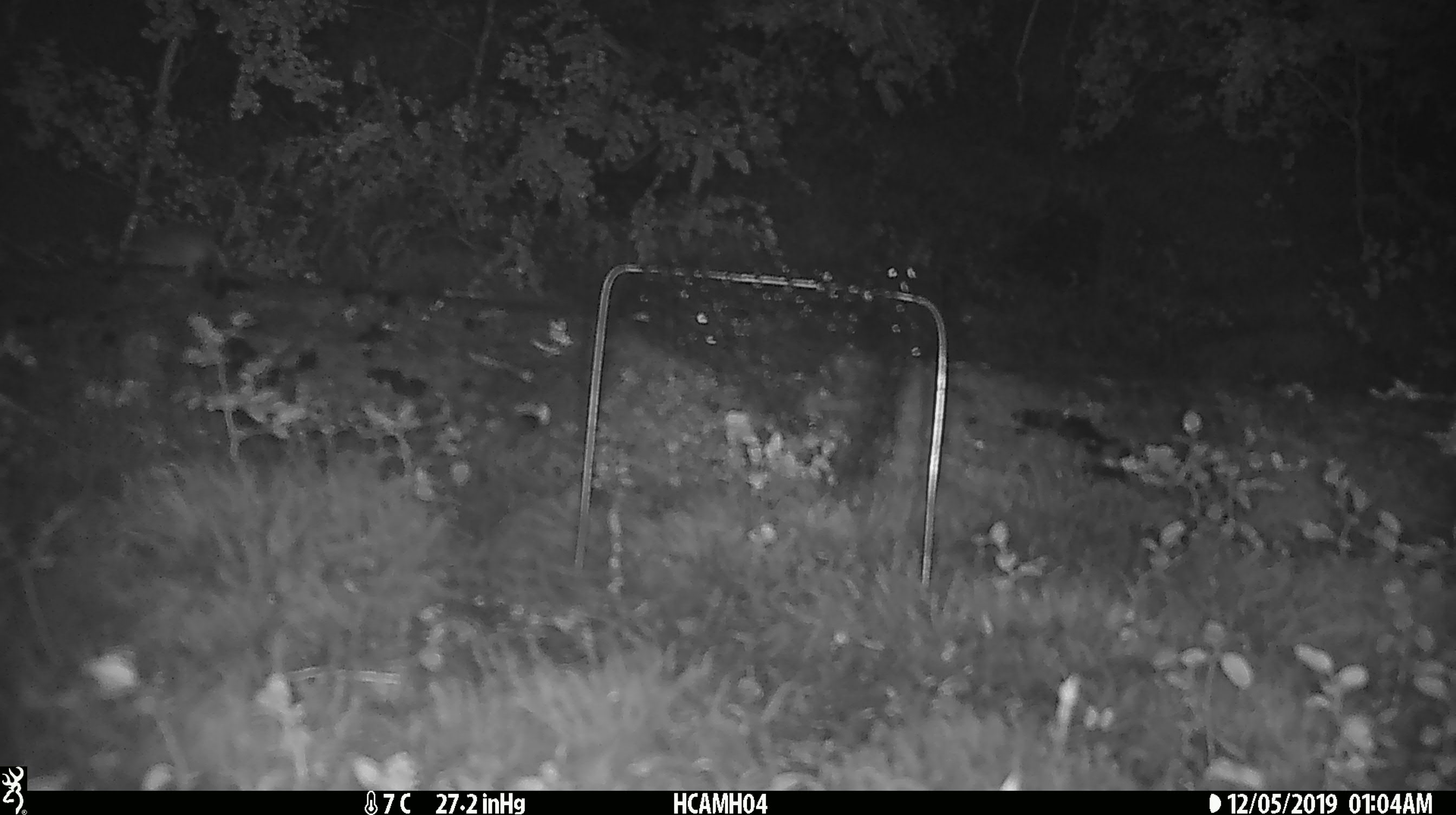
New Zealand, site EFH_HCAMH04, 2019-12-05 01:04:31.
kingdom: Animalia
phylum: Chordata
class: Mammalia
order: Rodentia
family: Muridae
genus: Mus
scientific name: Mus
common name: mouse